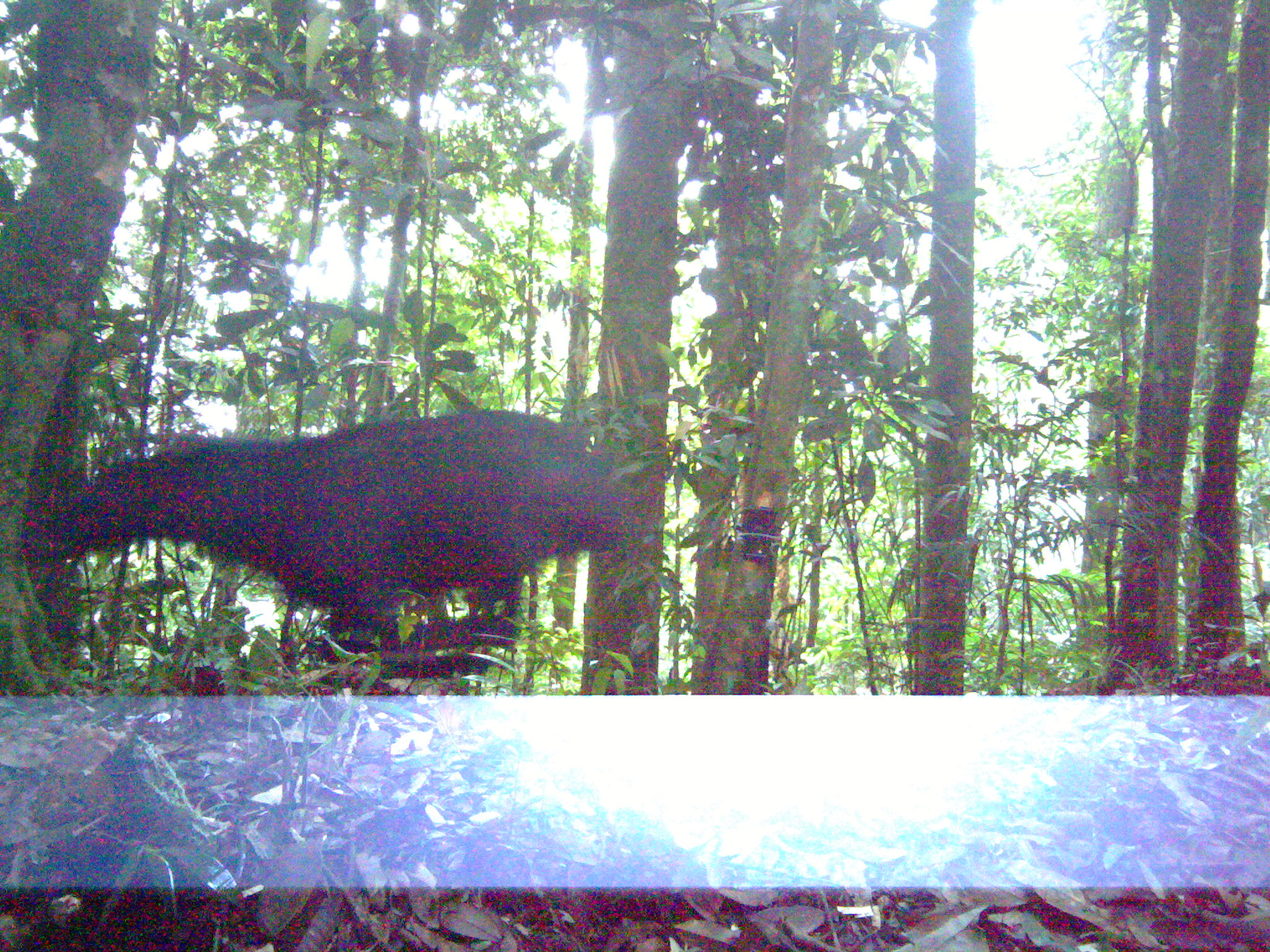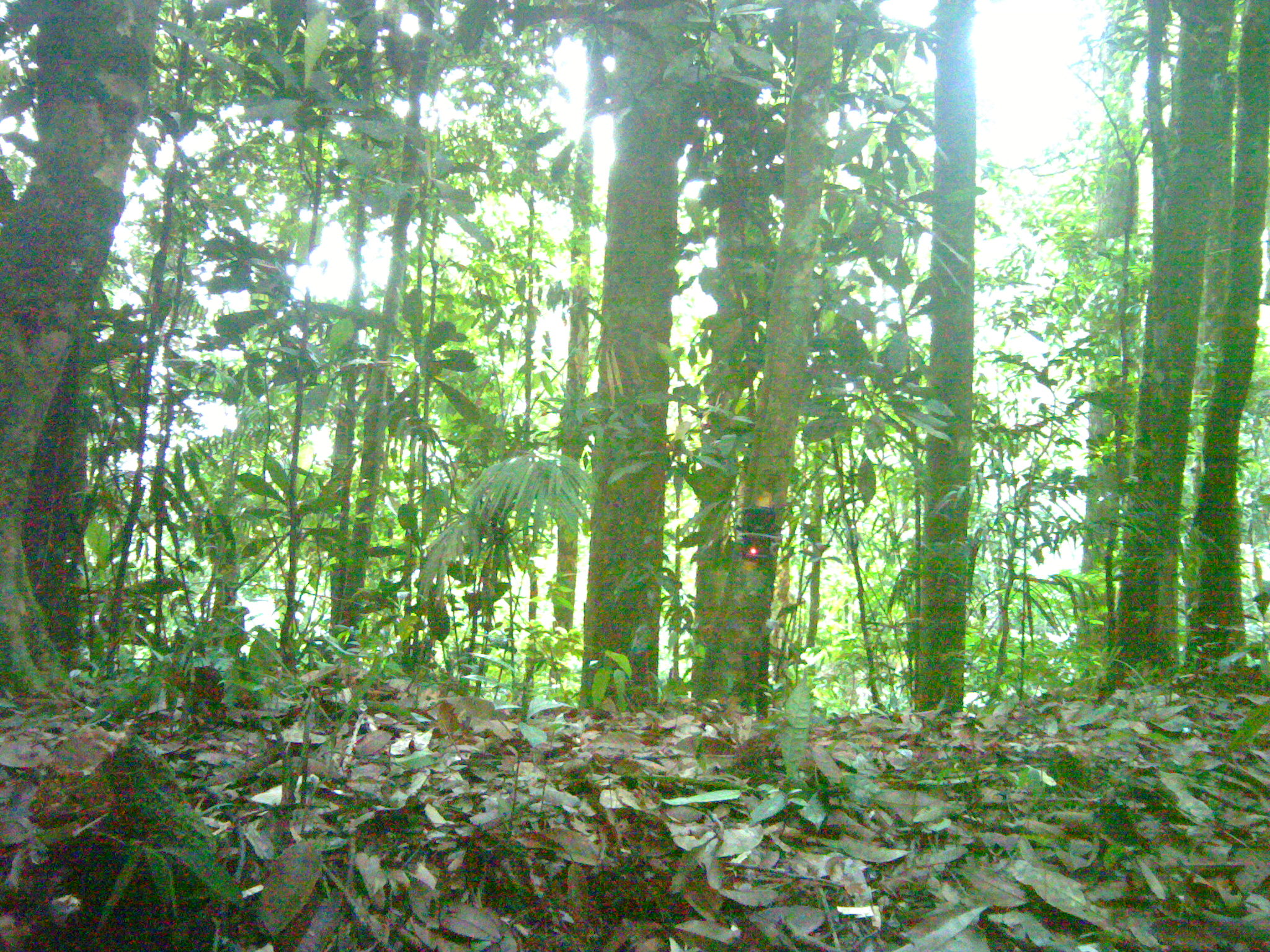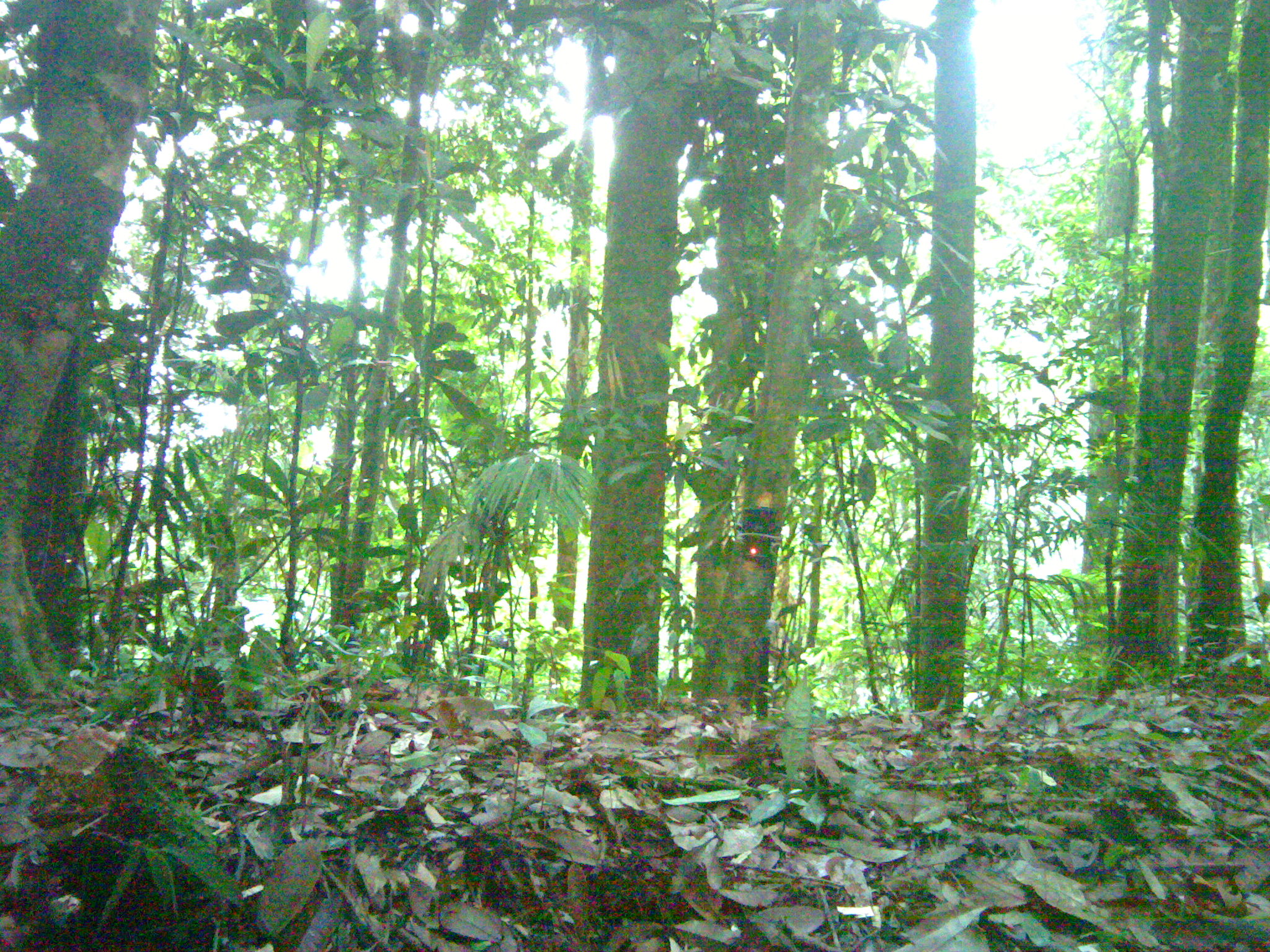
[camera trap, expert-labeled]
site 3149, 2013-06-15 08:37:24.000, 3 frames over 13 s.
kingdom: Animalia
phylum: Chordata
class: Mammalia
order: Artiodactyla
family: Bovidae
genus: Capricornis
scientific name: Capricornis sumatraensis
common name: southern serow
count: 1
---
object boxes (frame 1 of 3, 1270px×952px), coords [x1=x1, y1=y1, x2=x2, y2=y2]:
capricornis sumatraensis: [x1=27, y1=411, x2=619, y2=672]